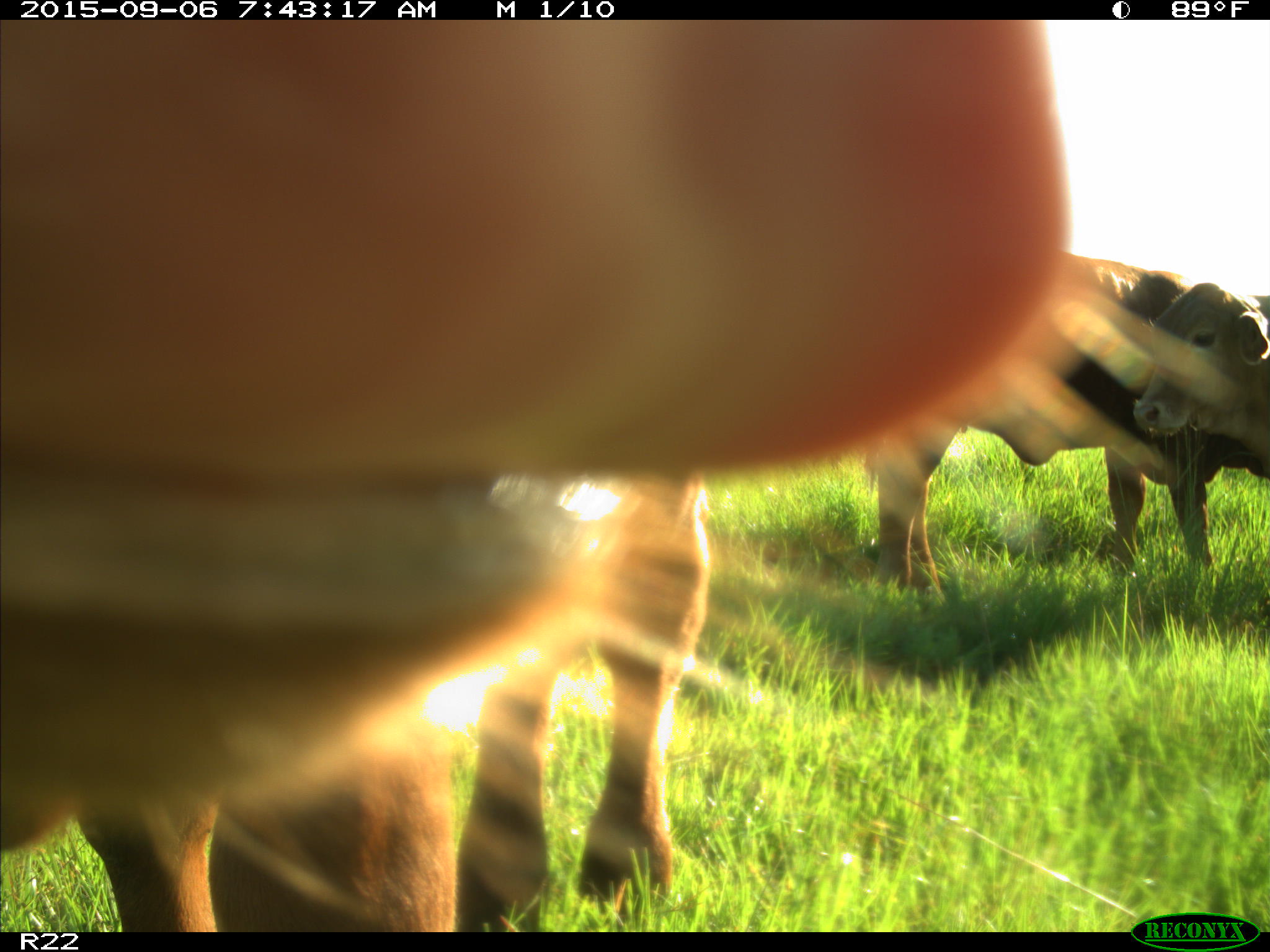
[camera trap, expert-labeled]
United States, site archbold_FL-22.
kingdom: Animalia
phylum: Chordata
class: Mammalia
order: Artiodactyla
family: Bovidae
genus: Bos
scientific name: Bos taurus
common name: domestic cow